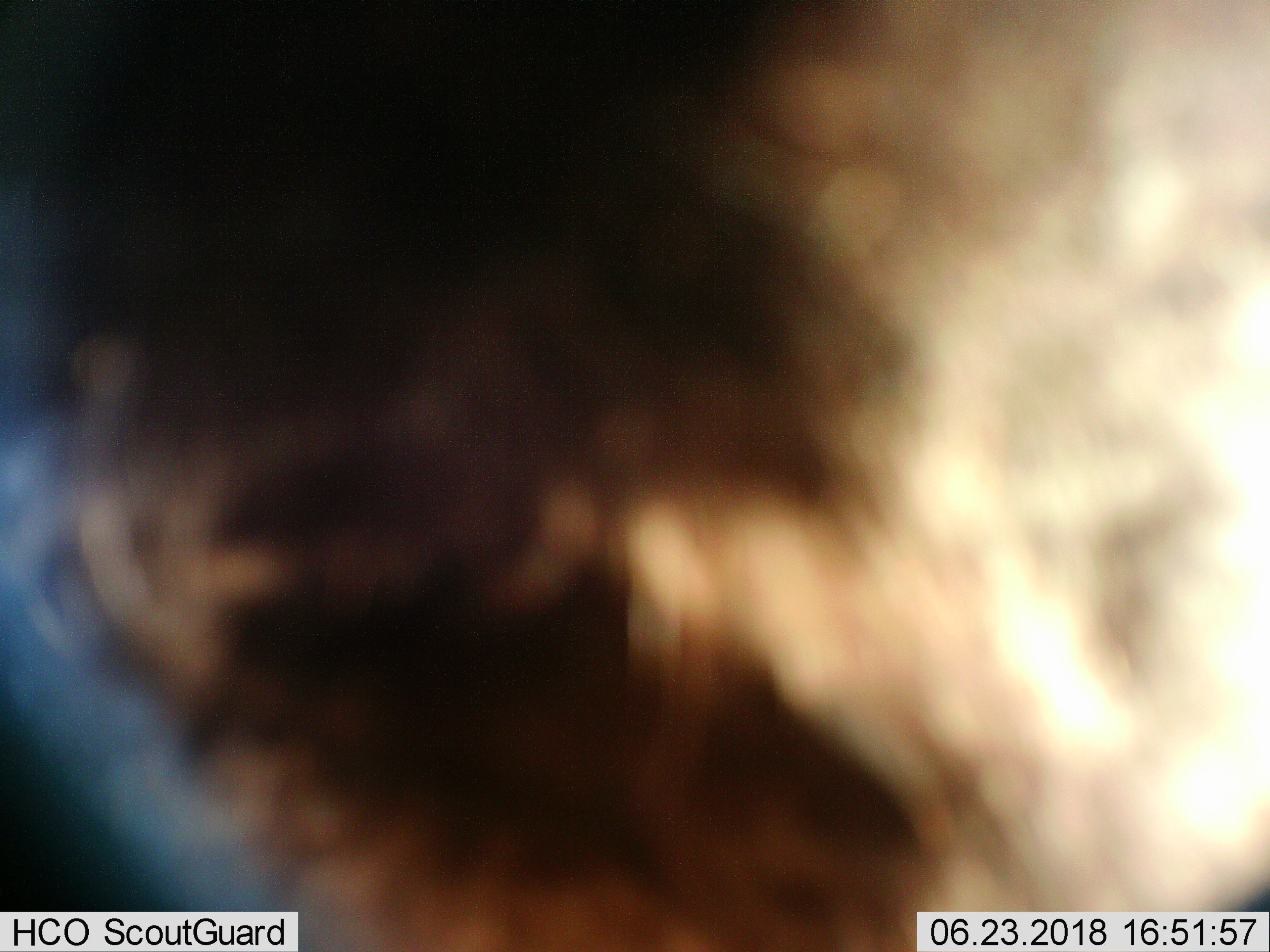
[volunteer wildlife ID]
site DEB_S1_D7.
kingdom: Animalia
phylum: Chordata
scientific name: Vertebrata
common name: domestic animal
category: domesticanimal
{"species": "domesticanimal (domestic animal) (Vertebrata)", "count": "1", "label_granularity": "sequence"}